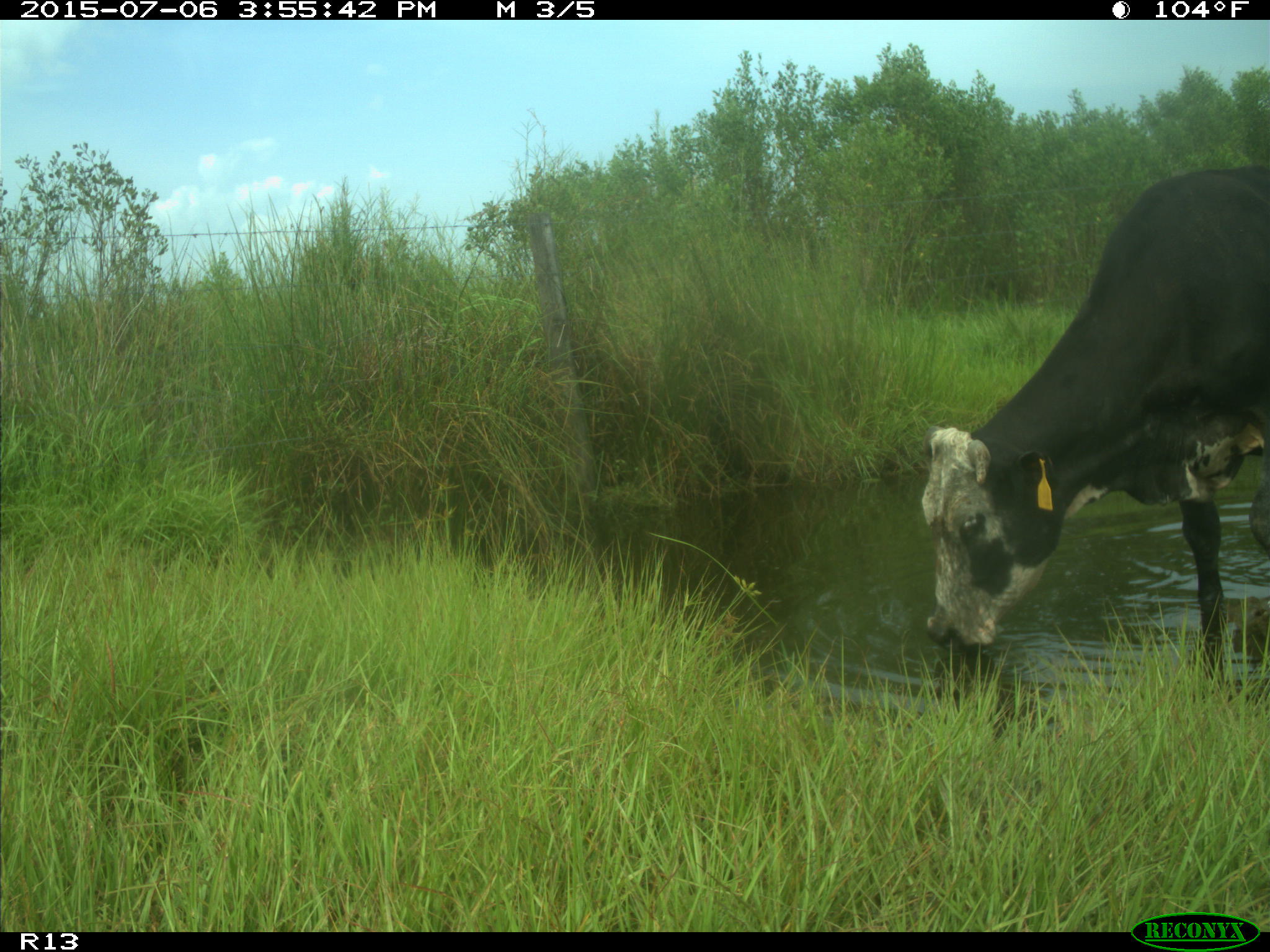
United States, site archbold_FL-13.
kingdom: Animalia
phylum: Chordata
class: Mammalia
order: Artiodactyla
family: Bovidae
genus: Bos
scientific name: Bos taurus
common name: domestic cow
Bos taurus (domestic cow).